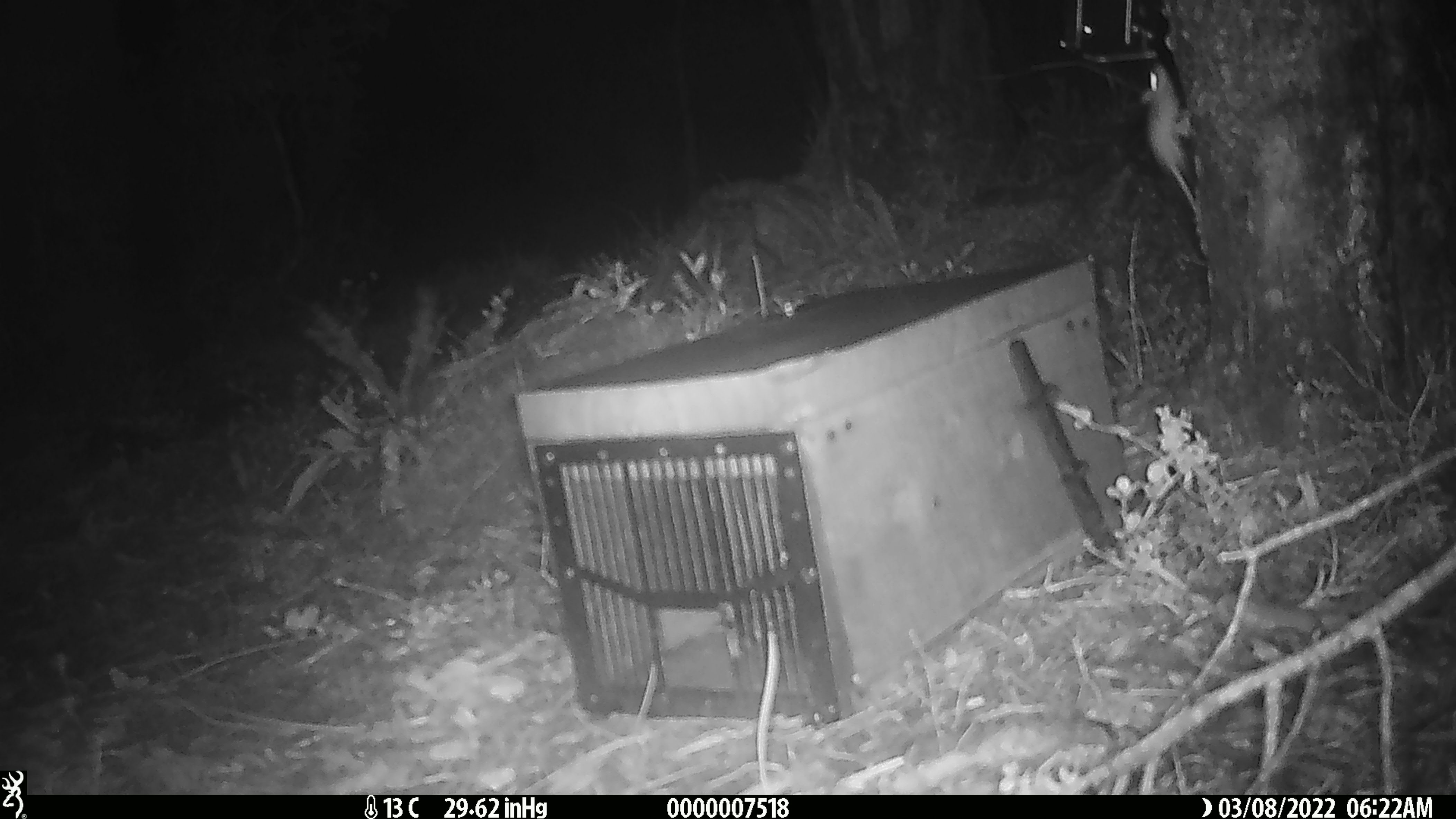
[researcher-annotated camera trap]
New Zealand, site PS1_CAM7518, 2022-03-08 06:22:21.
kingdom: Animalia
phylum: Chordata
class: Mammalia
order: Rodentia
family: Muridae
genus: Mus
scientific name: Mus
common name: mouse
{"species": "mouse (Mus)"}